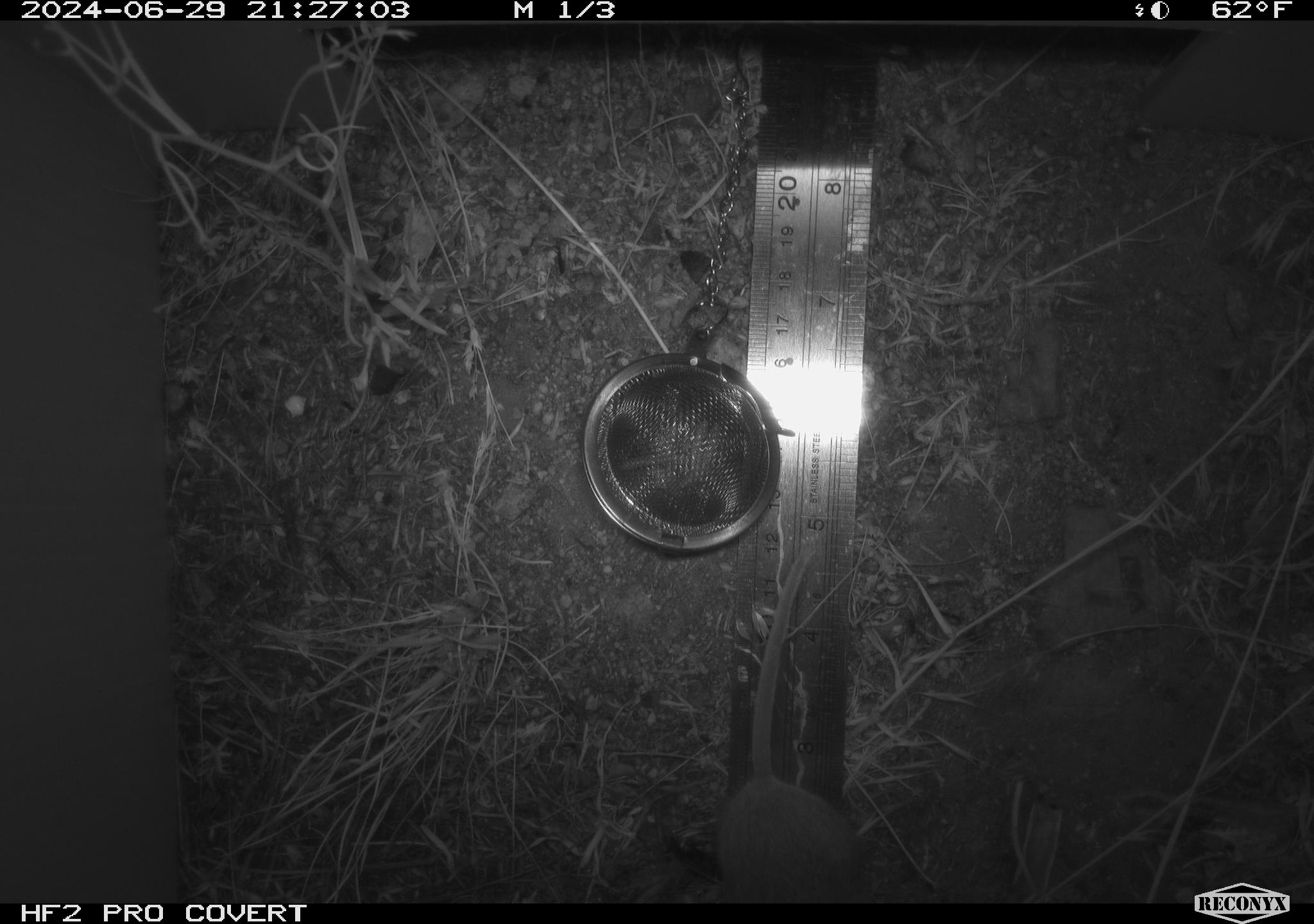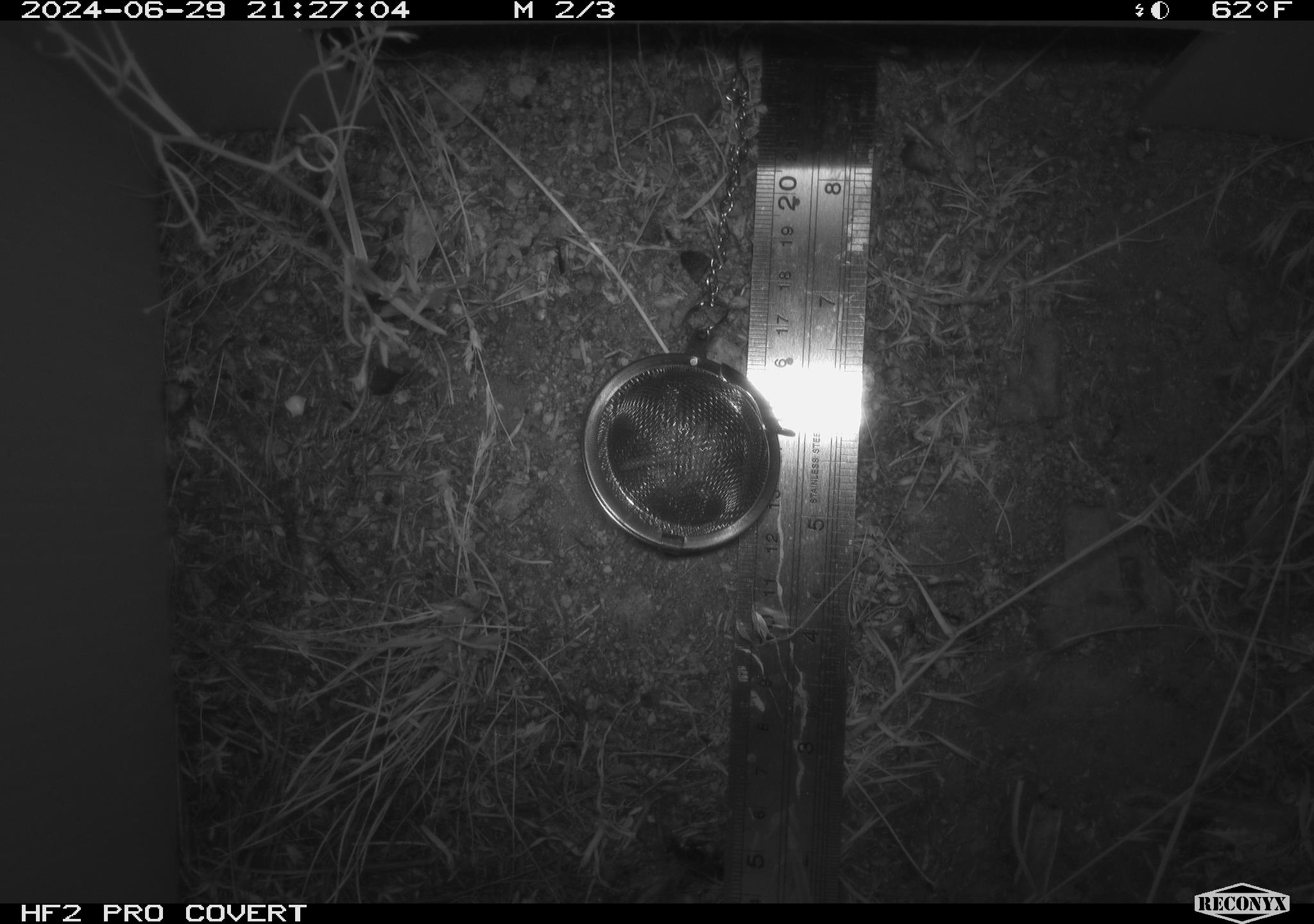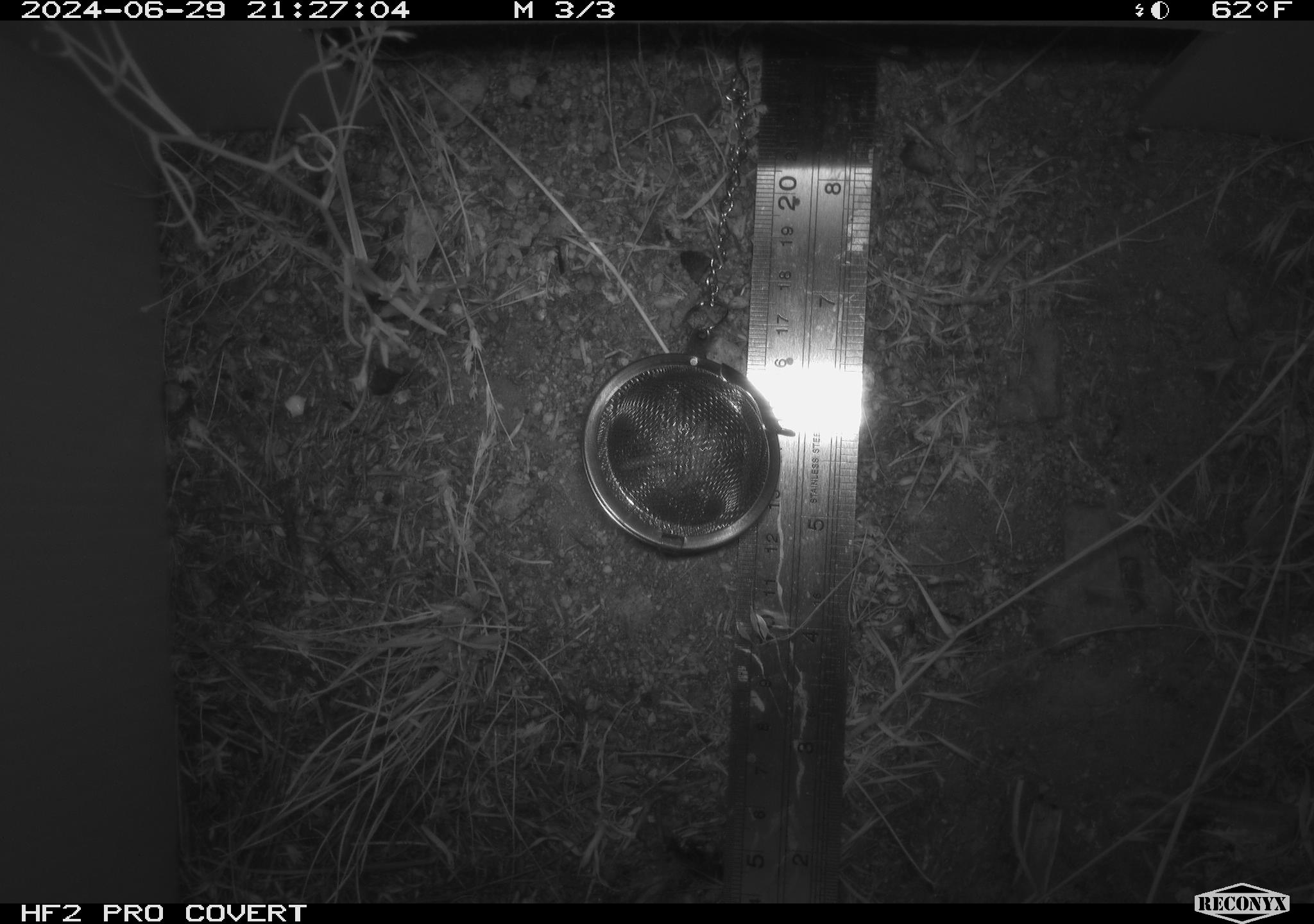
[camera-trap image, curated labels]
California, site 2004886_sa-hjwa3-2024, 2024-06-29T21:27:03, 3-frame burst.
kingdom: Animalia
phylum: Chordata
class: Mammalia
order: Rodentia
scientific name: Rodentia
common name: rodent